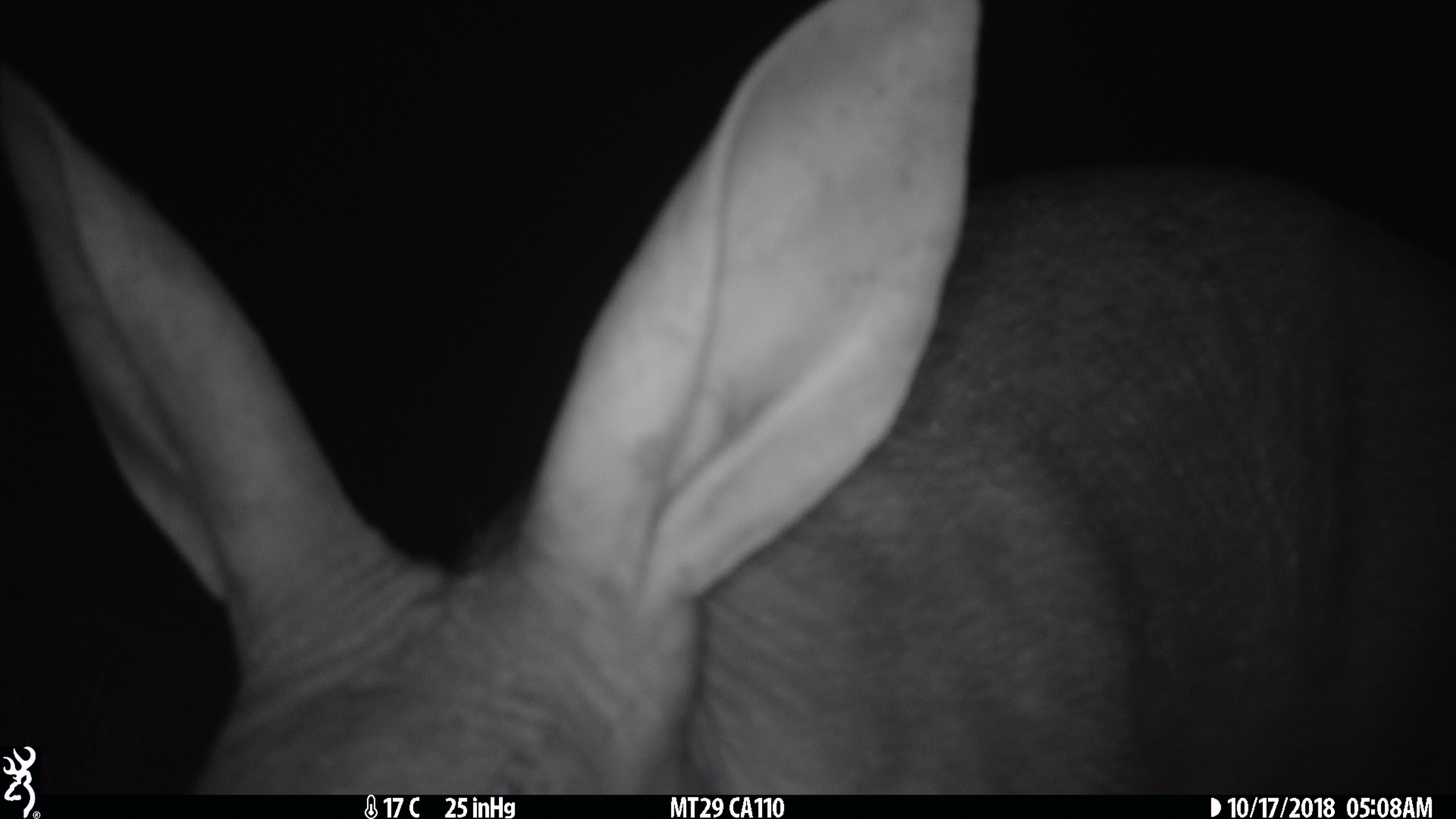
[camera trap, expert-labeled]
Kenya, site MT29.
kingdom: Animalia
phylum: Chordata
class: Mammalia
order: Tubulidentata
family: Orycteropodidae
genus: Orycteropus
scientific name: Orycteropus afer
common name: aardvark